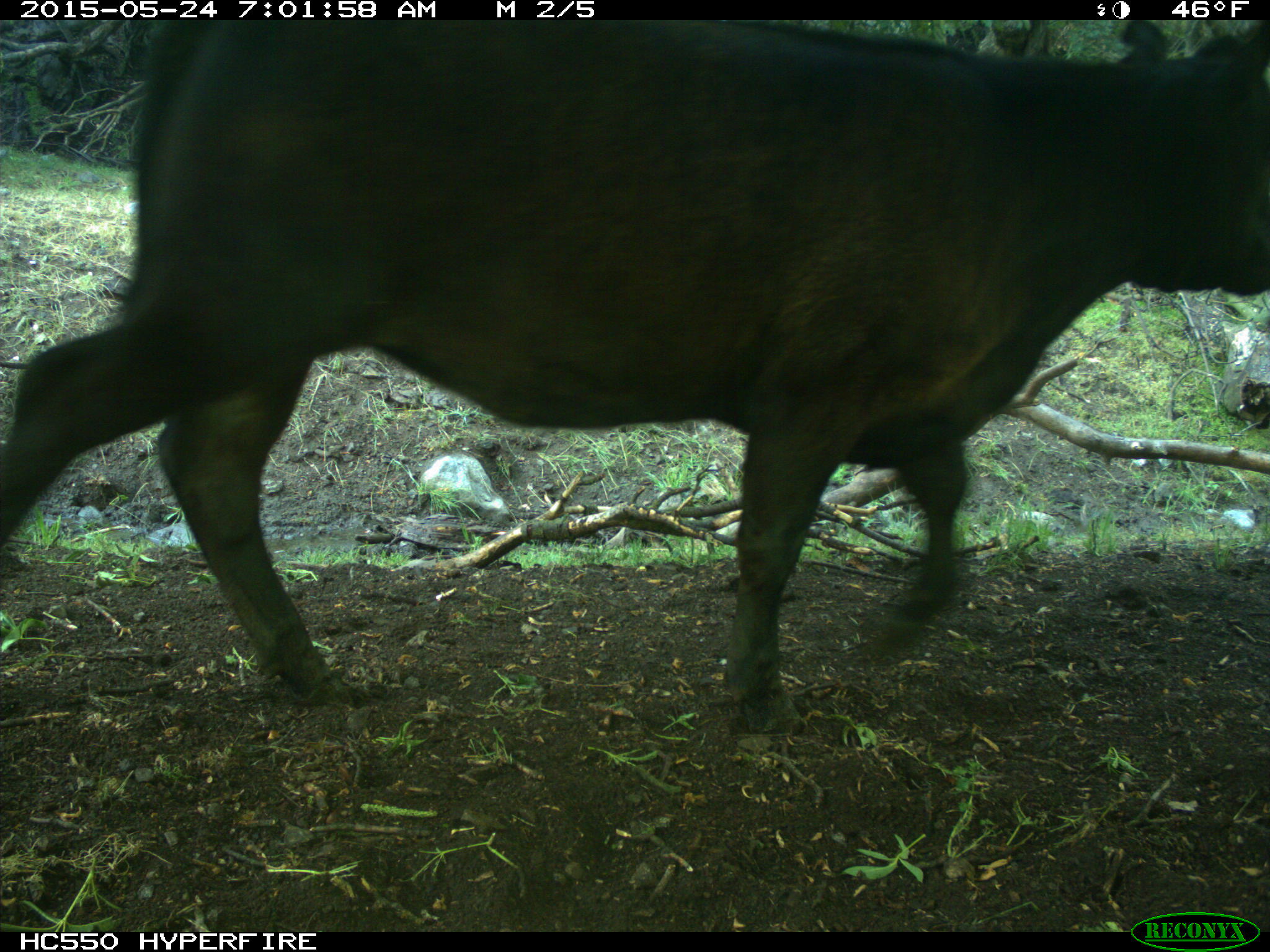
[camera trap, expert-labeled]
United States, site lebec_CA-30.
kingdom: Animalia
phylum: Chordata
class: Mammalia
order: Artiodactyla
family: Bovidae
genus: Bos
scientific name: Bos taurus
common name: domestic cow